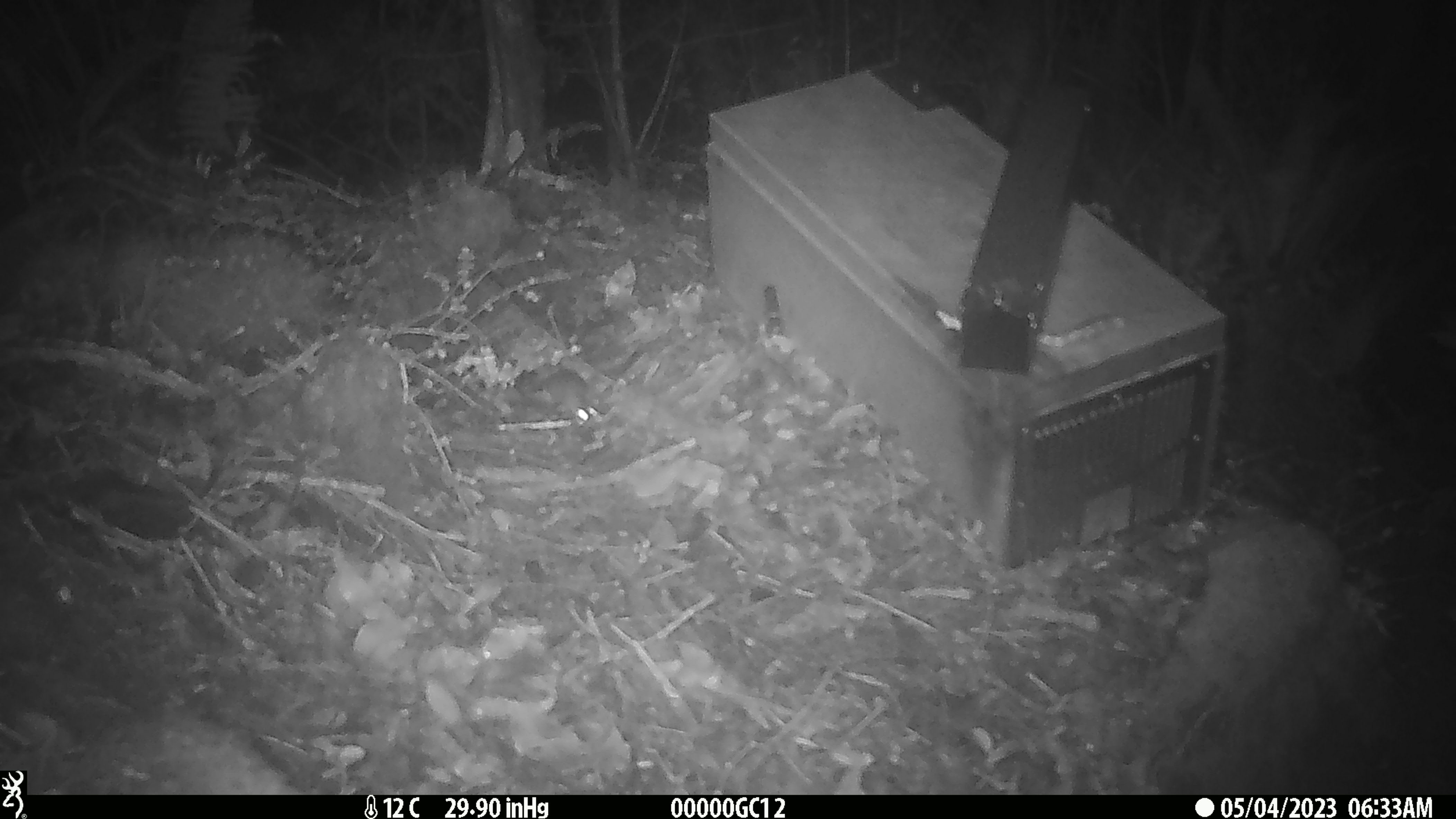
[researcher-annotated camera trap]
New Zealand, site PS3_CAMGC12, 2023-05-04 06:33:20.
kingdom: Animalia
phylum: Chordata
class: Mammalia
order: Rodentia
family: Muridae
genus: Mus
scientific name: Mus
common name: mouse